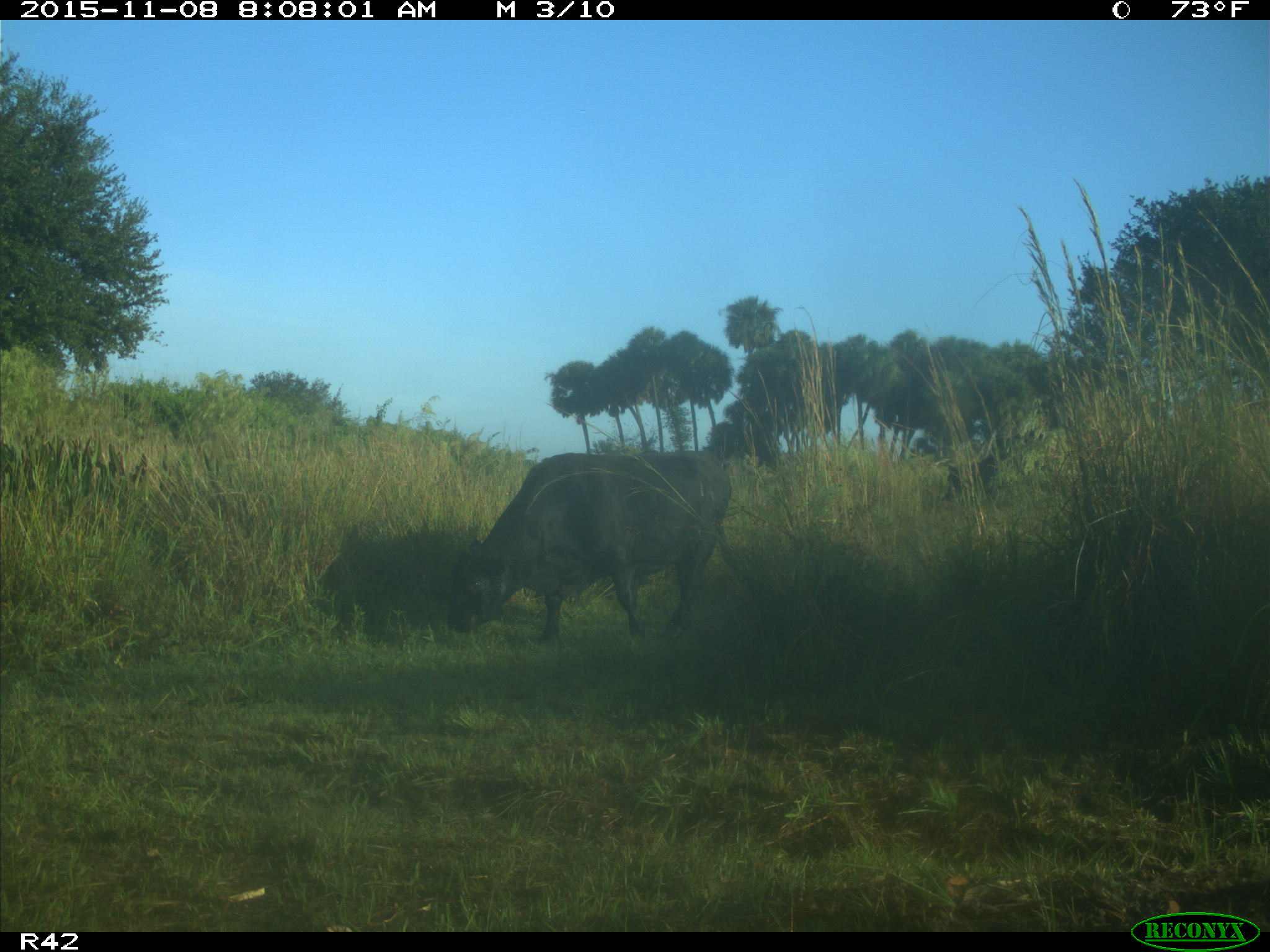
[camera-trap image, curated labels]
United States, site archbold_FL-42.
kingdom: Animalia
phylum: Chordata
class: Mammalia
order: Artiodactyla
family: Bovidae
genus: Bos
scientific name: Bos taurus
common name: domestic cow